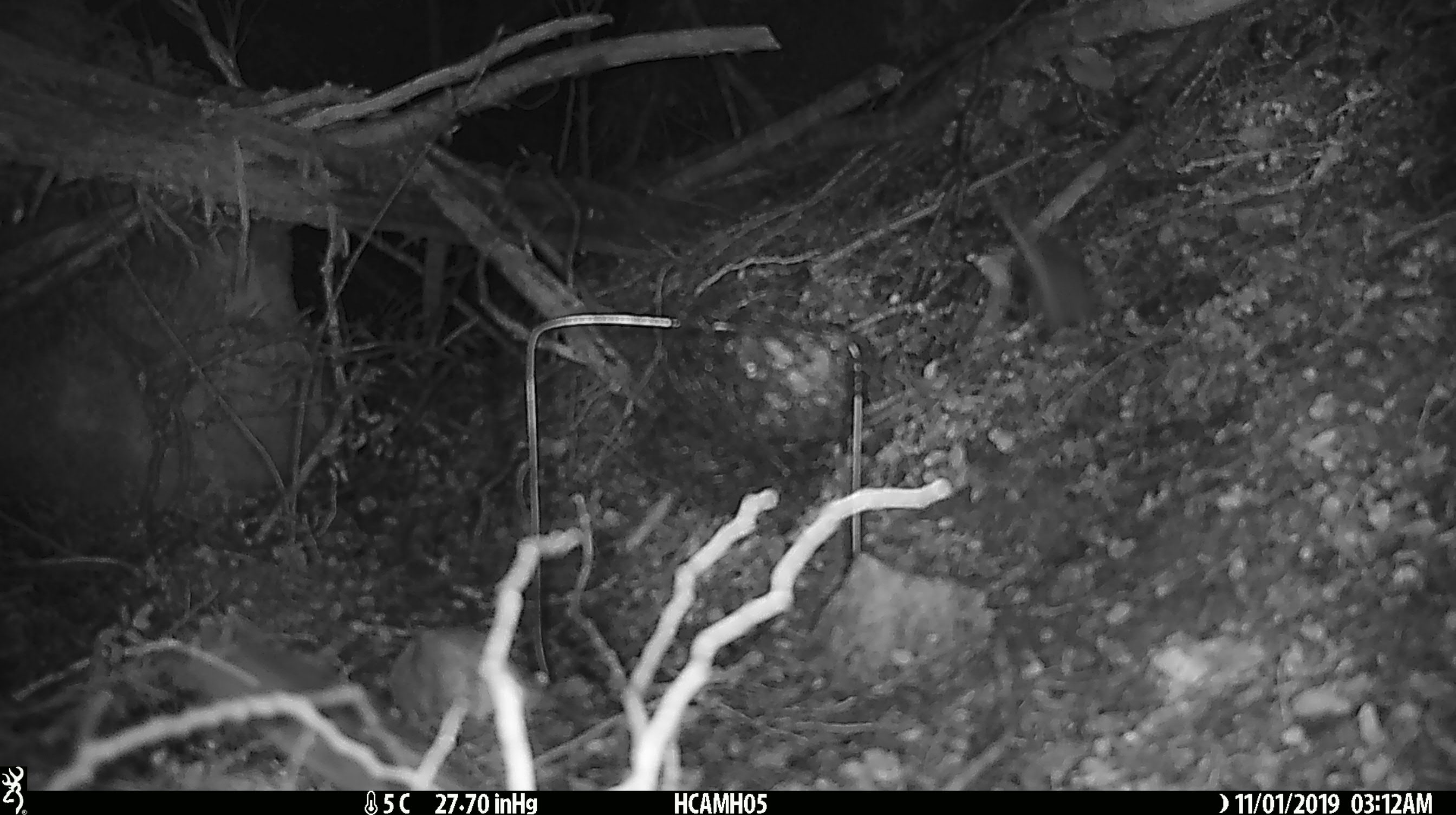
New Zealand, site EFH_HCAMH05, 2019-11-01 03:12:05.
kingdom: Animalia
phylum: Chordata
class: Mammalia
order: Rodentia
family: Muridae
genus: Mus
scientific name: Mus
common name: mouse